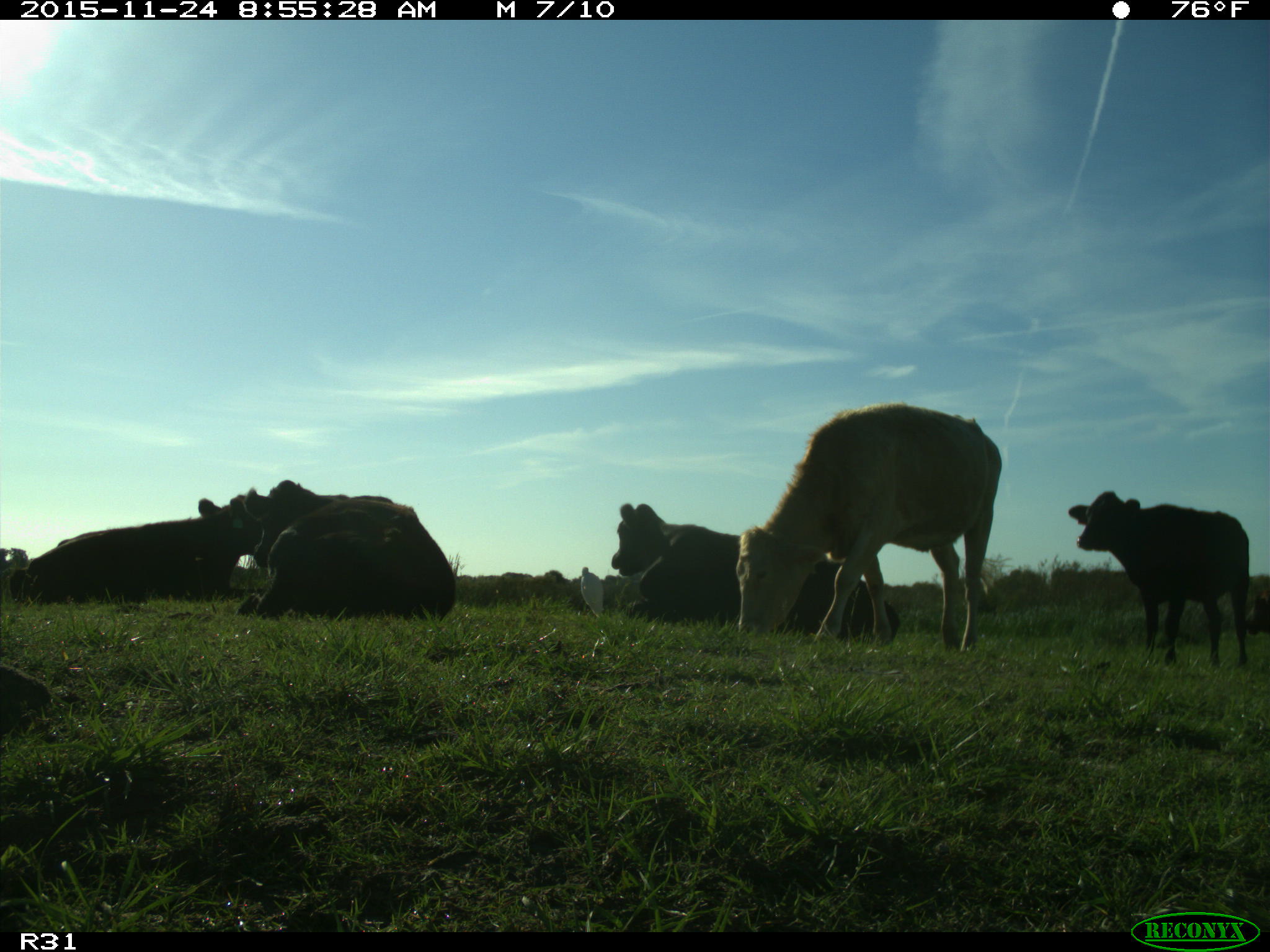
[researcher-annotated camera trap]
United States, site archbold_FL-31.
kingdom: Animalia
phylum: Chordata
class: Mammalia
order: Artiodactyla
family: Bovidae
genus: Bos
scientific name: Bos taurus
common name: domestic cow